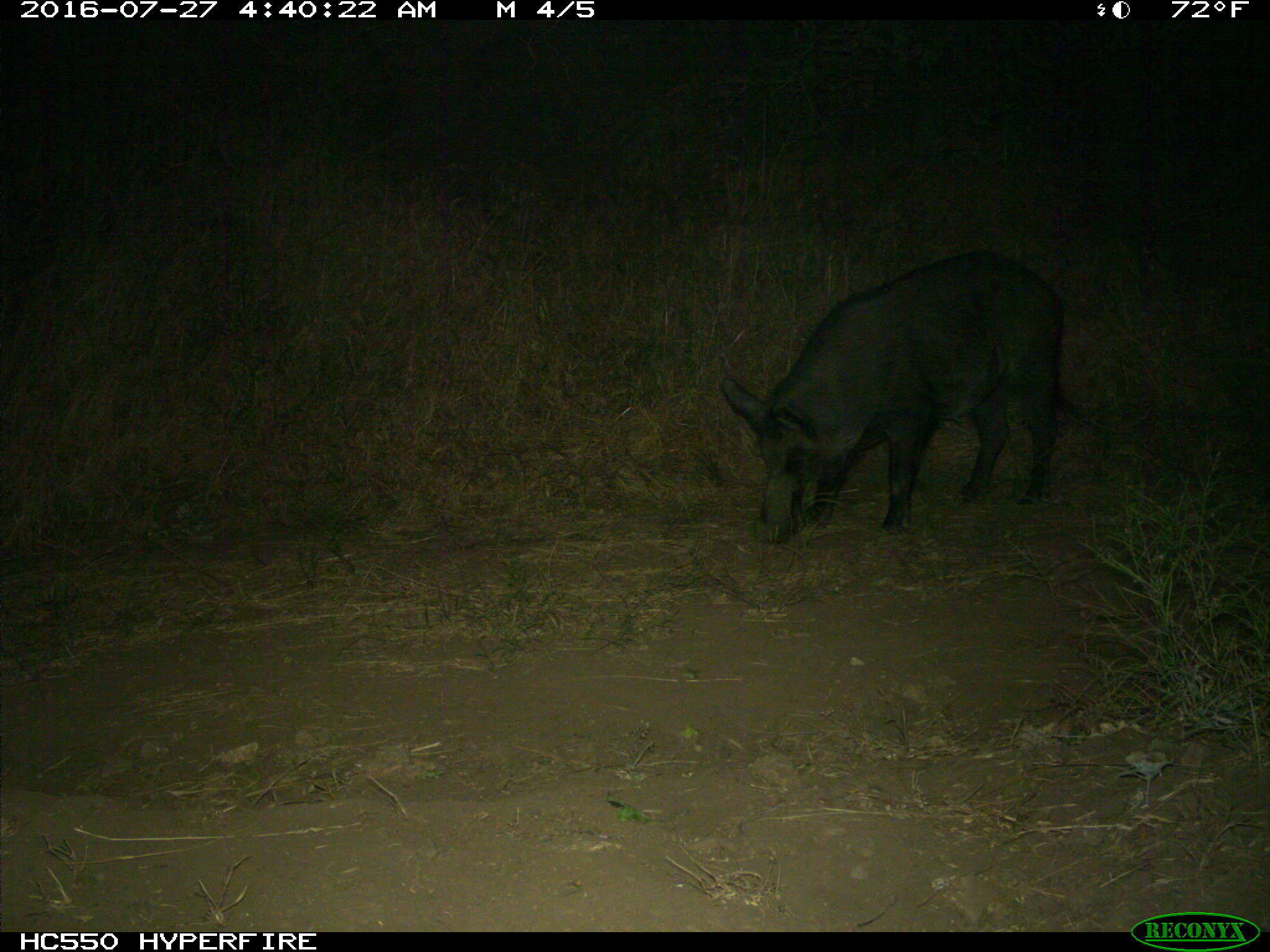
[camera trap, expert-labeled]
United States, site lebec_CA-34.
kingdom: Animalia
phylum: Chordata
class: Mammalia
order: Artiodactyla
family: Suidae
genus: Sus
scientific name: Sus scrofa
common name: wild boar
Sus scrofa (wild boar).